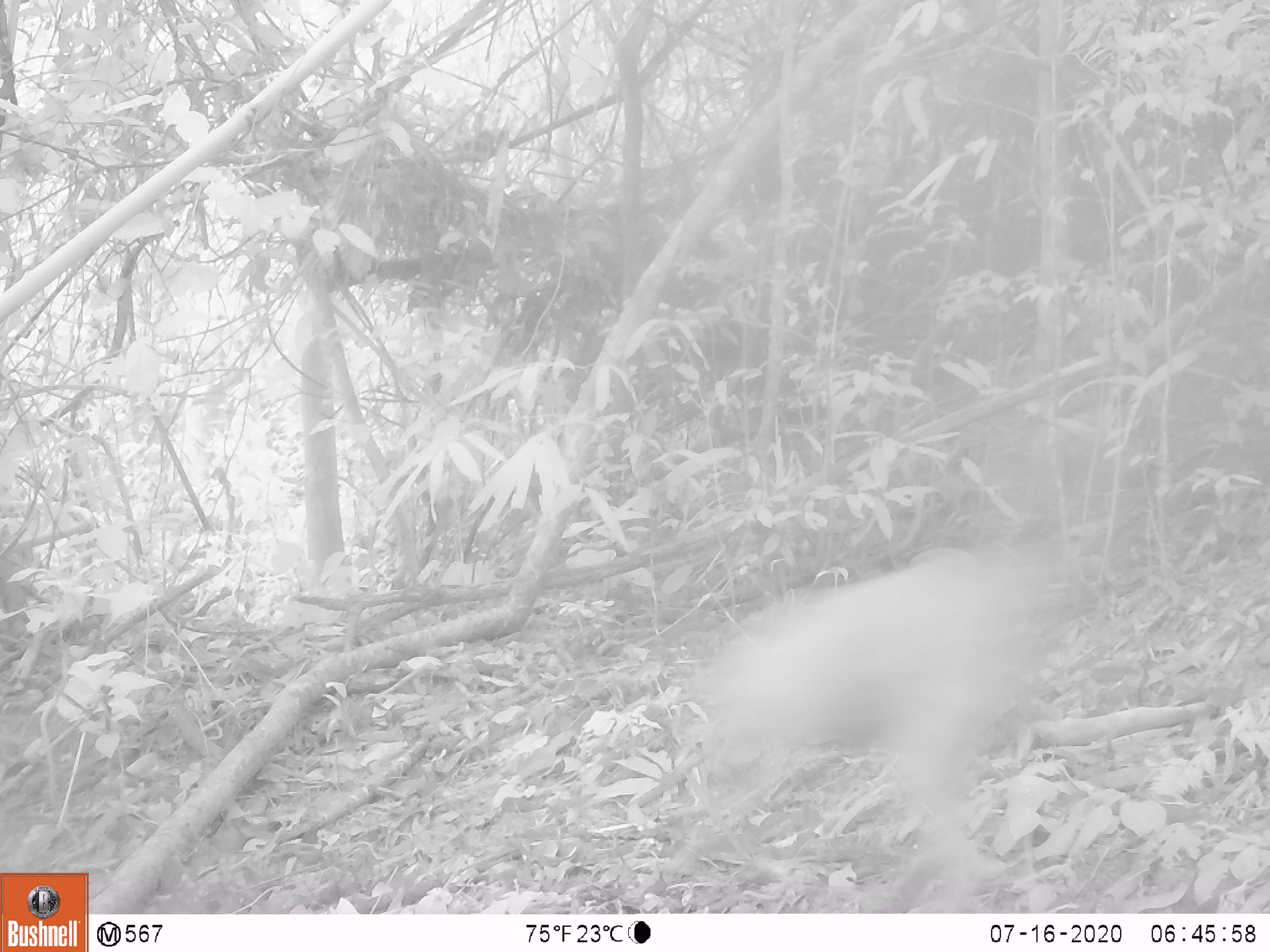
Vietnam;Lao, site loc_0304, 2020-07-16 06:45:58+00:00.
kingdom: Animalia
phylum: Chordata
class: Mammalia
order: Carnivora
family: Canidae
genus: Canis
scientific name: Canis familiaris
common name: domestic dog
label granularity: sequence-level